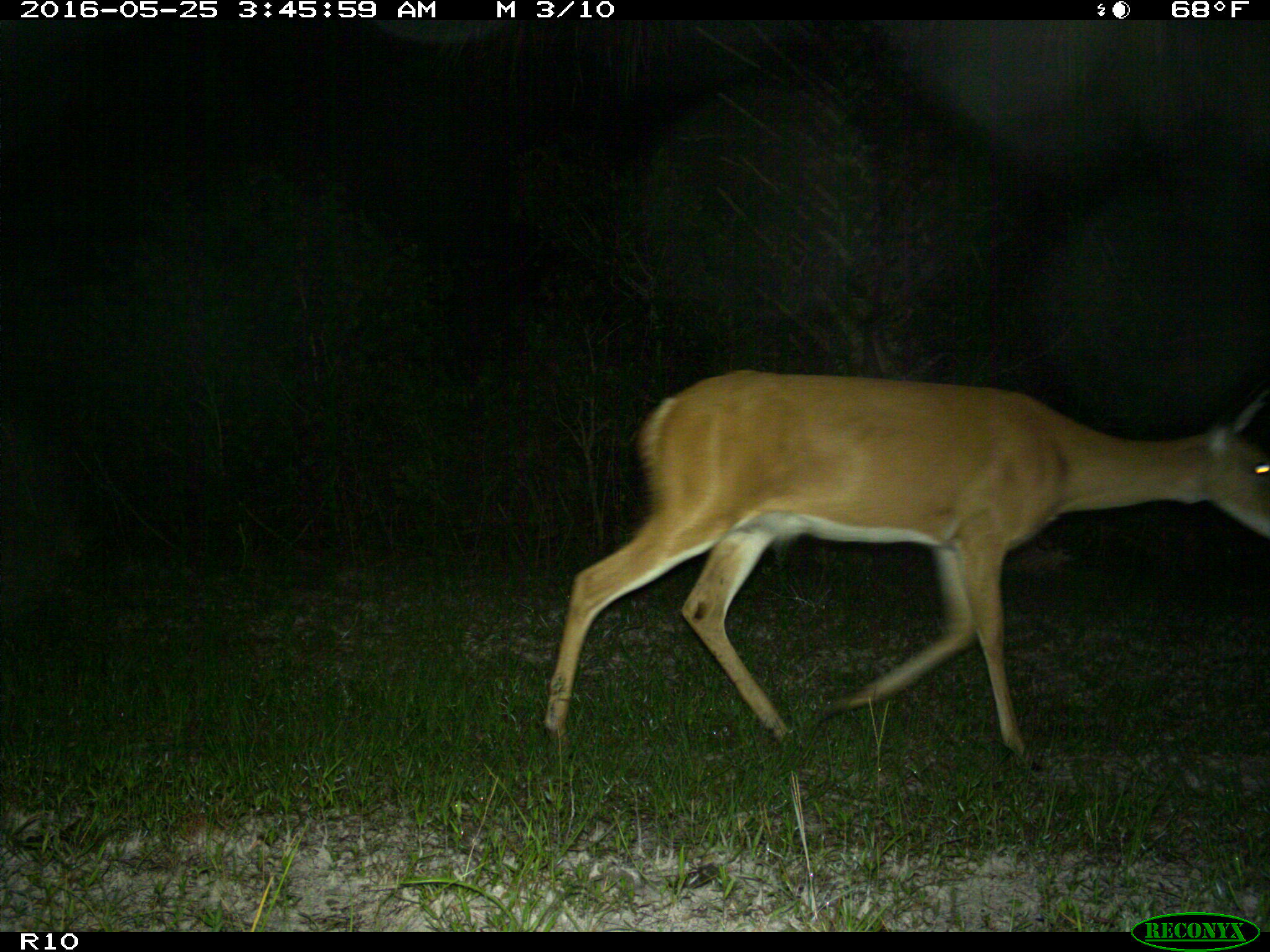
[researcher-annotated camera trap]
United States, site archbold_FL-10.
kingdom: Animalia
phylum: Chordata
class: Mammalia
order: Artiodactyla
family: Cervidae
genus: Odocoileus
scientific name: Odocoileus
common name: deer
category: unidentified deer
Unidentified deer (deer) (Odocoileus).